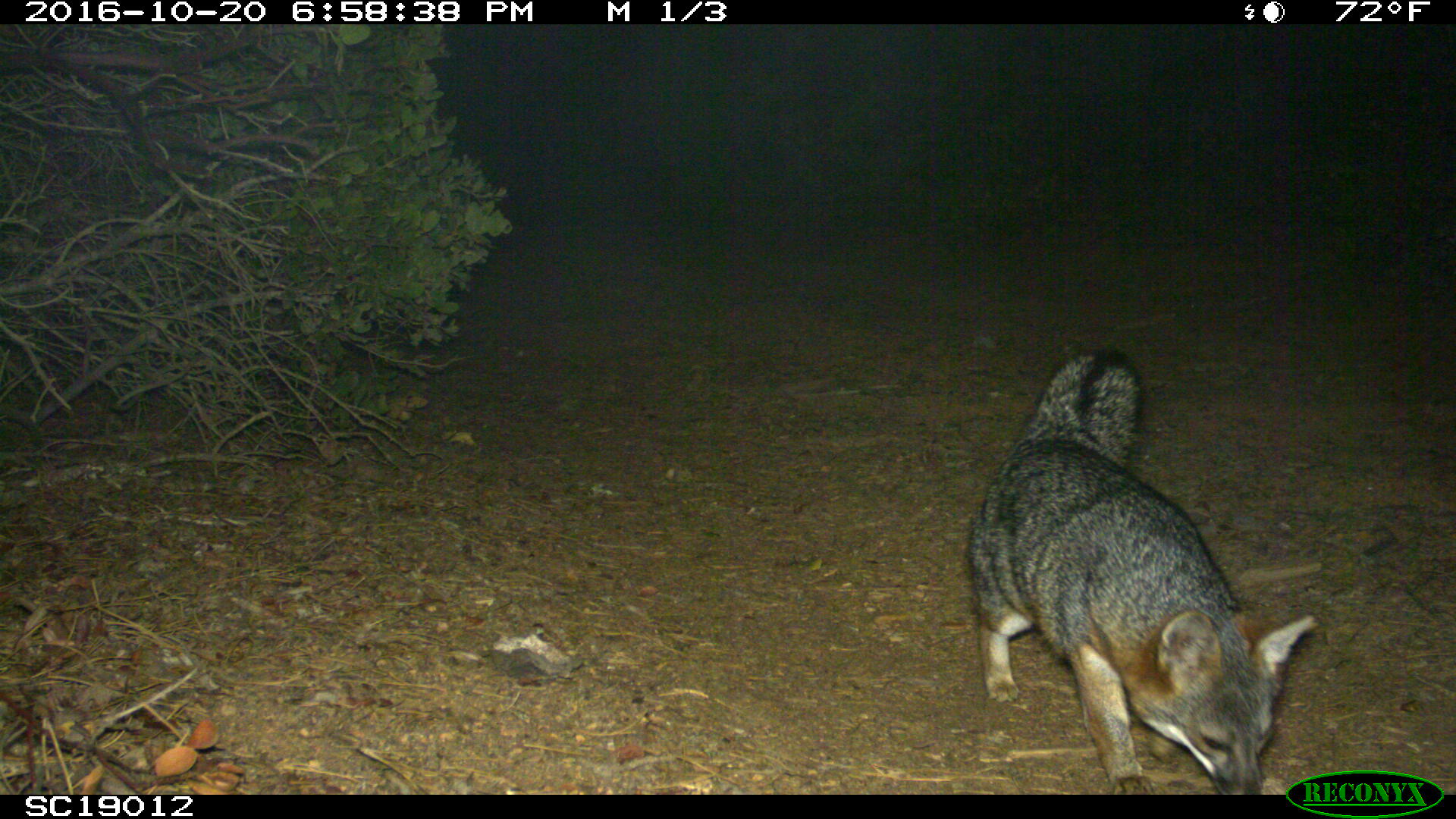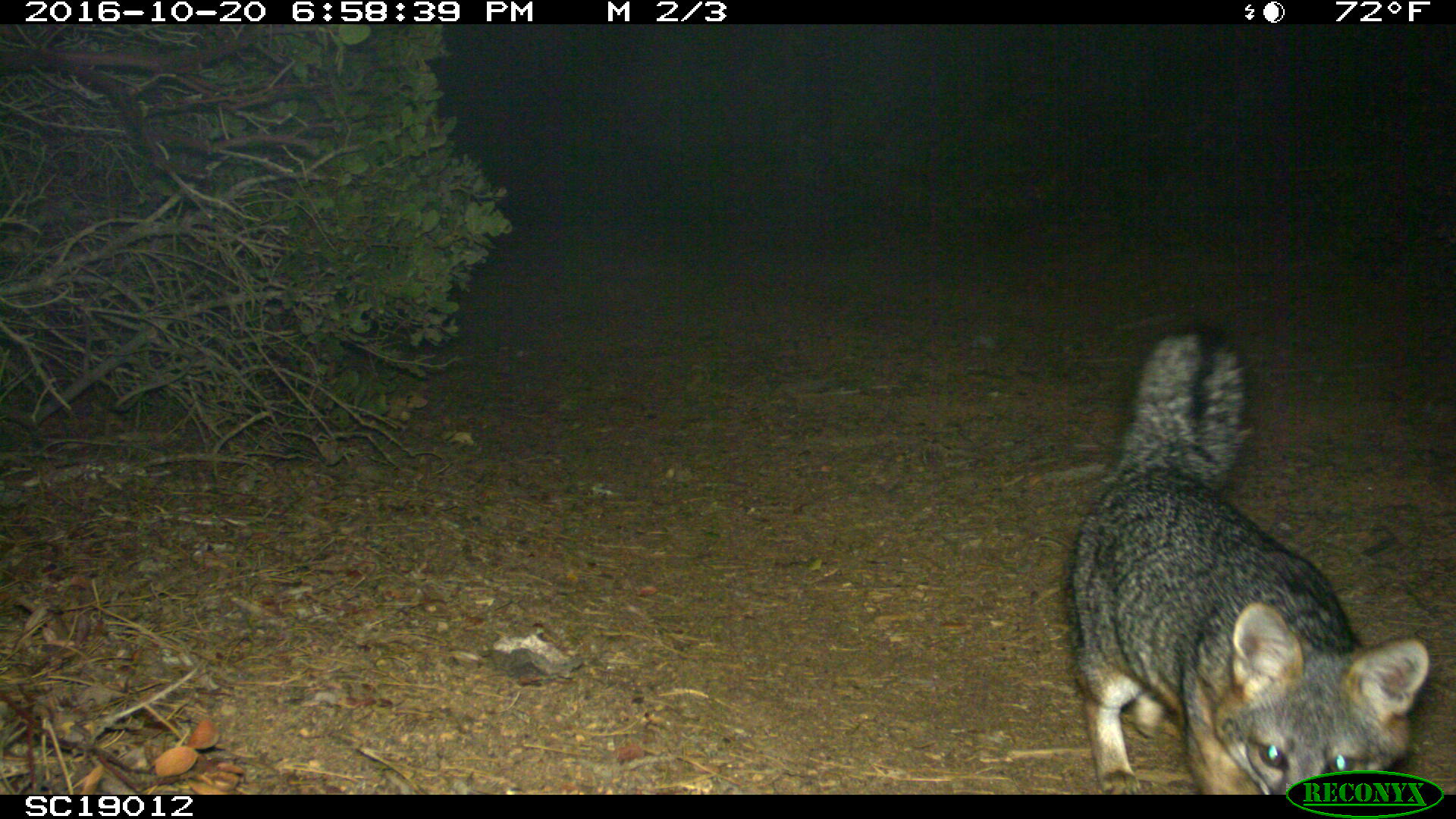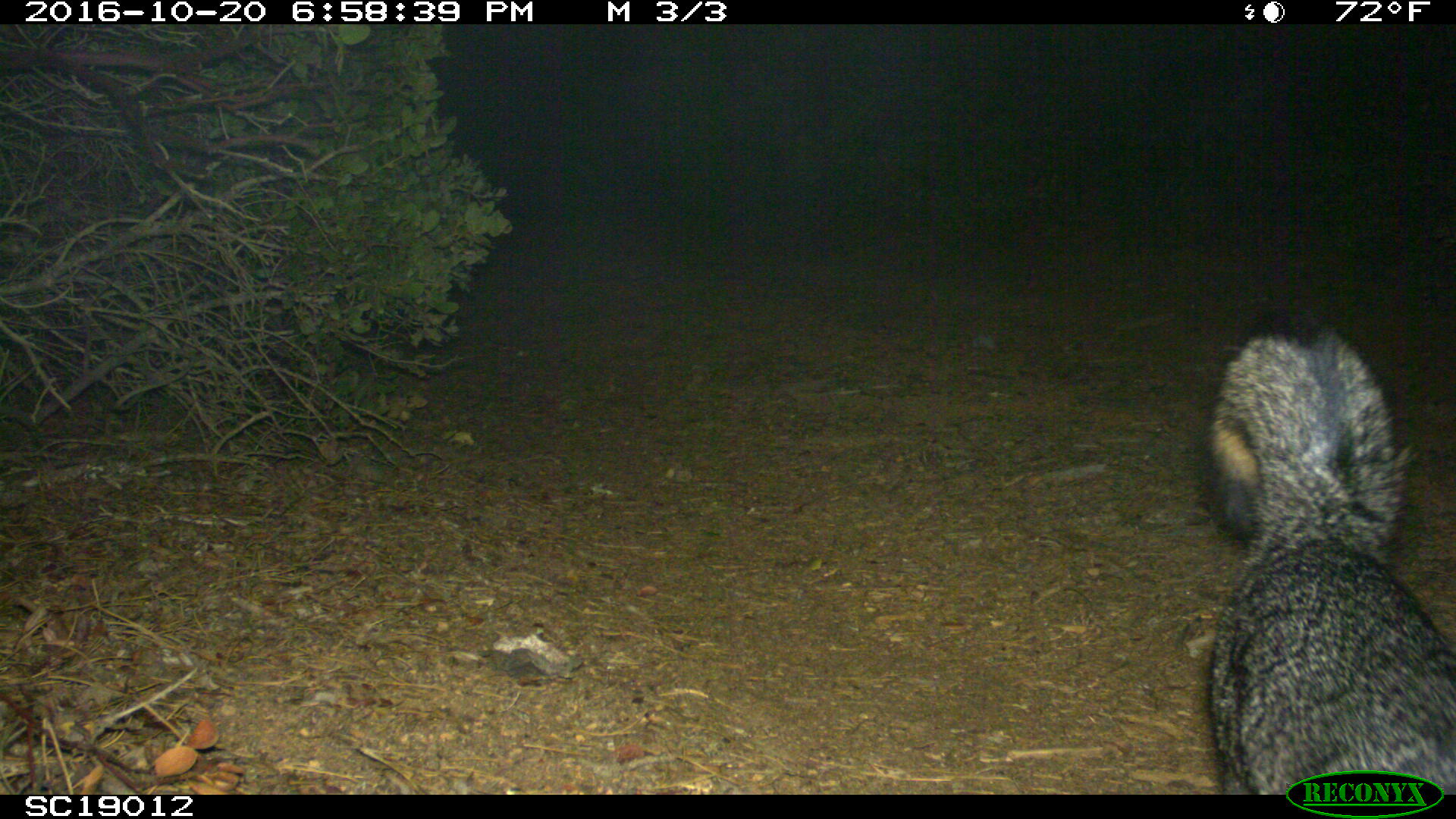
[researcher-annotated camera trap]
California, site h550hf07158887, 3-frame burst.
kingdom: Animalia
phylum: Chordata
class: Mammalia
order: Carnivora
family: Canidae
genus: Urocyon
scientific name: Urocyon littoralis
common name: island fox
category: fox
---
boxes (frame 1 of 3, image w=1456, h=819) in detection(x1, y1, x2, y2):
fox: detection(967, 347, 1315, 795)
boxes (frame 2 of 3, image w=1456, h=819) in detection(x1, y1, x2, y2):
fox: detection(1066, 328, 1430, 795)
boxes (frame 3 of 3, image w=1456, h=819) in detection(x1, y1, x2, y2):
fox: detection(1203, 303, 1455, 790)